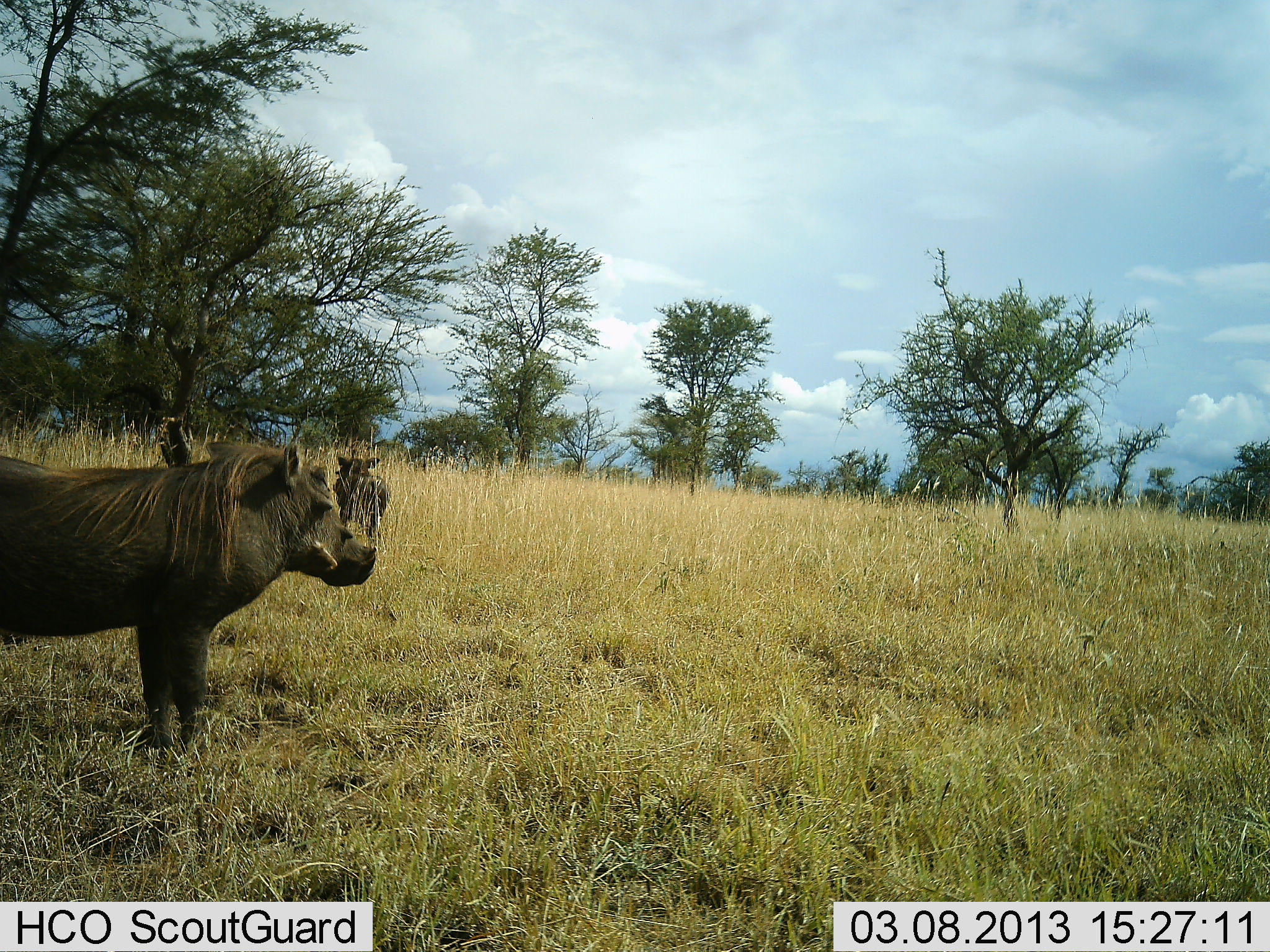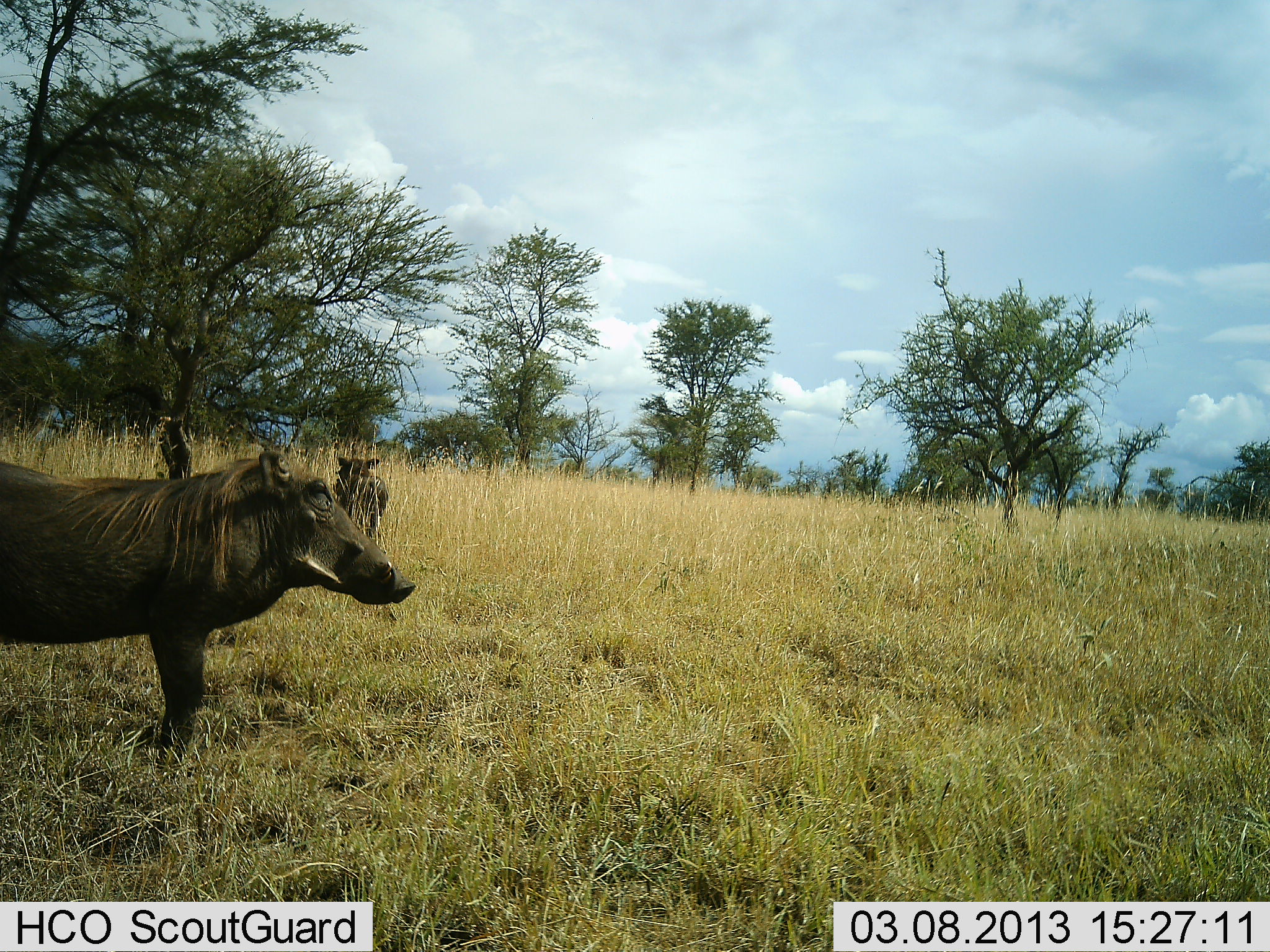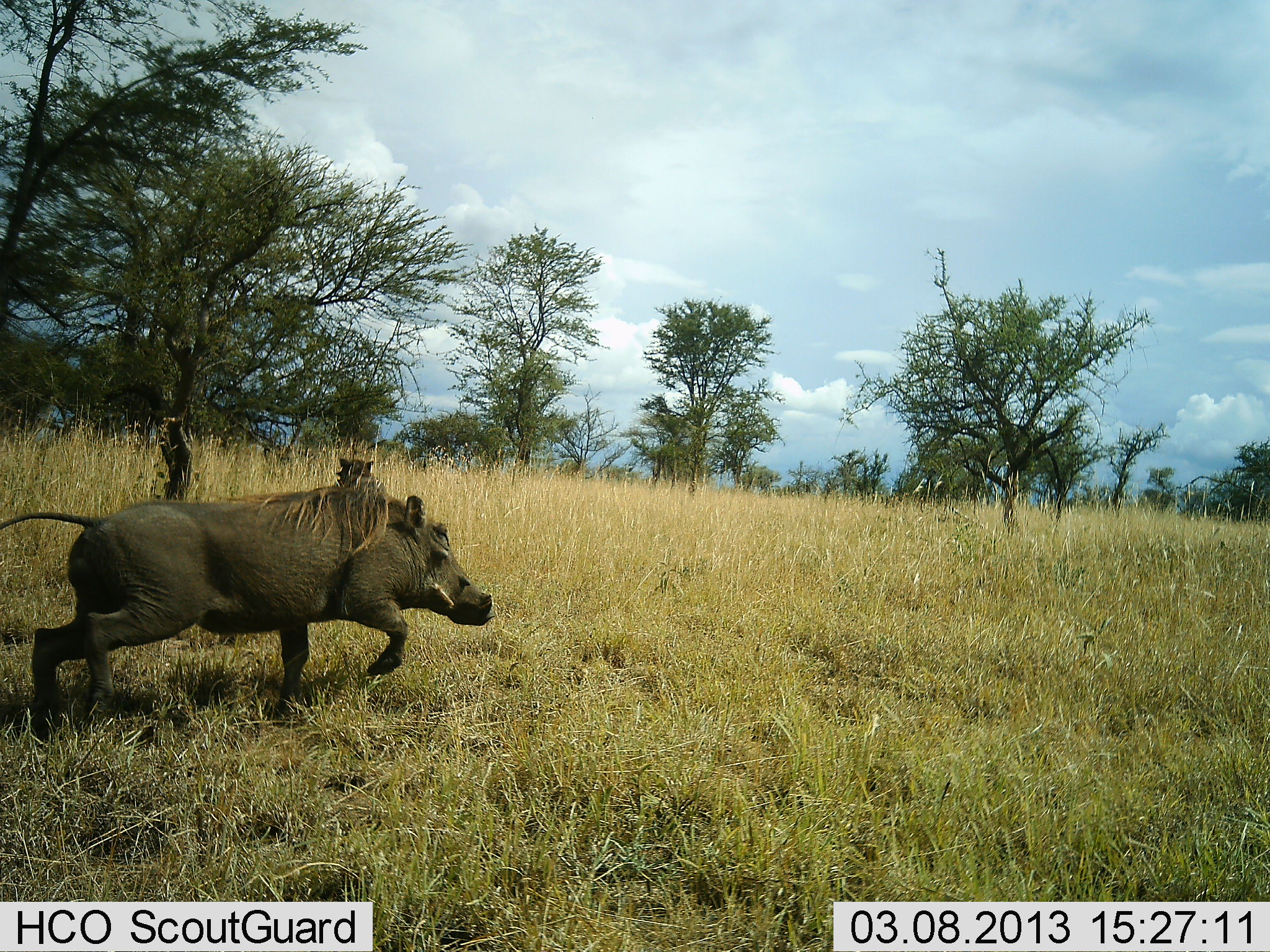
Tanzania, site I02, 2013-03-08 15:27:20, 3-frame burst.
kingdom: Animalia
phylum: Chordata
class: Mammalia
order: Artiodactyla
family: Suidae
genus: Phacochoerus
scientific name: Phacochoerus africanus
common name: warthog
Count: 2.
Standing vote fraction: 89%.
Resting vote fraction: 0%.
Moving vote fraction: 72%.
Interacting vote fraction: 0%.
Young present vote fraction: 0%.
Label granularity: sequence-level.